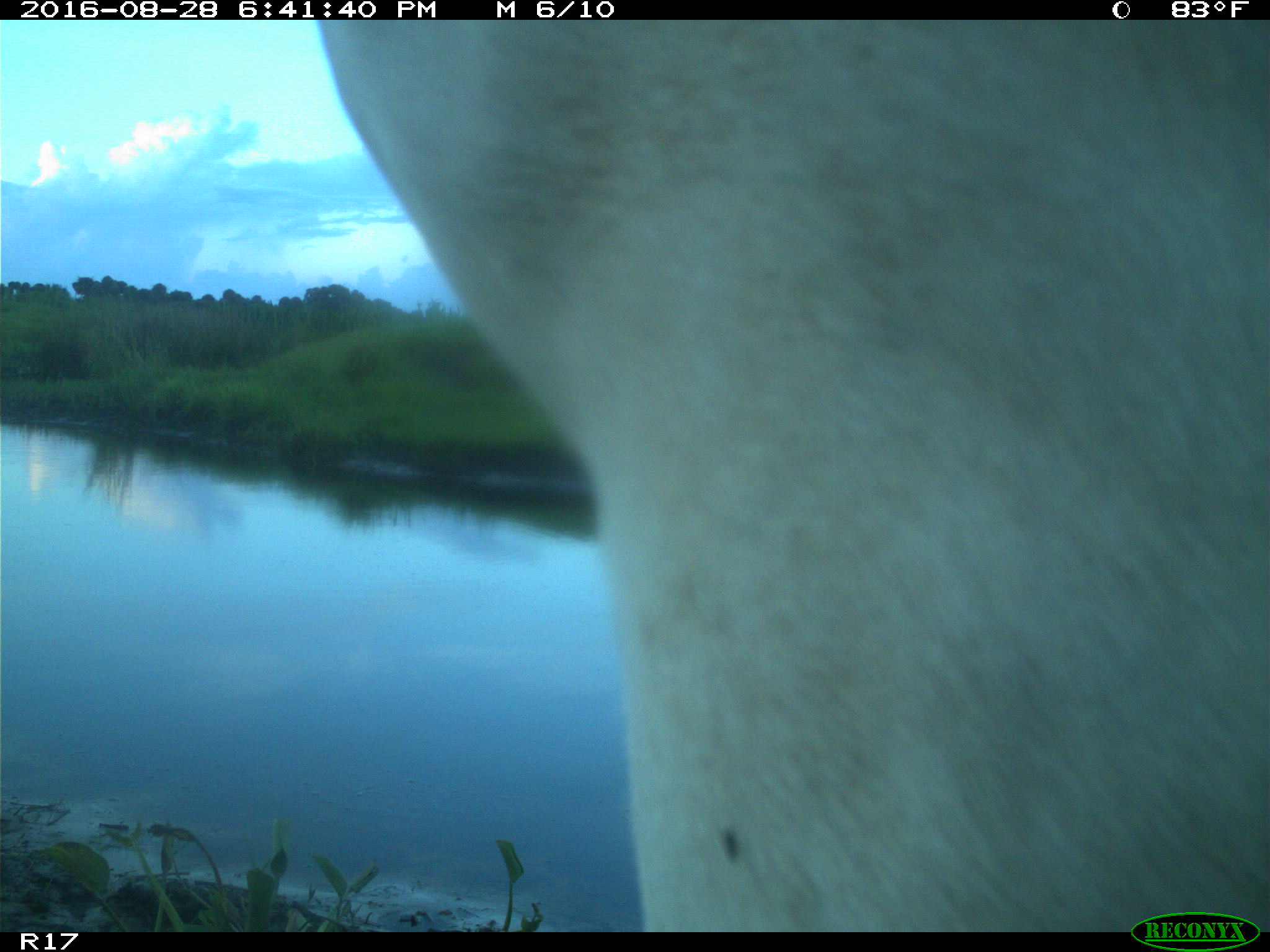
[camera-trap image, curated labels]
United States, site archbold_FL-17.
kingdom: Animalia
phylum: Chordata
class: Mammalia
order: Artiodactyla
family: Bovidae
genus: Bos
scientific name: Bos taurus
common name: domestic cow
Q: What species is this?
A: Bos taurus (domestic cow).